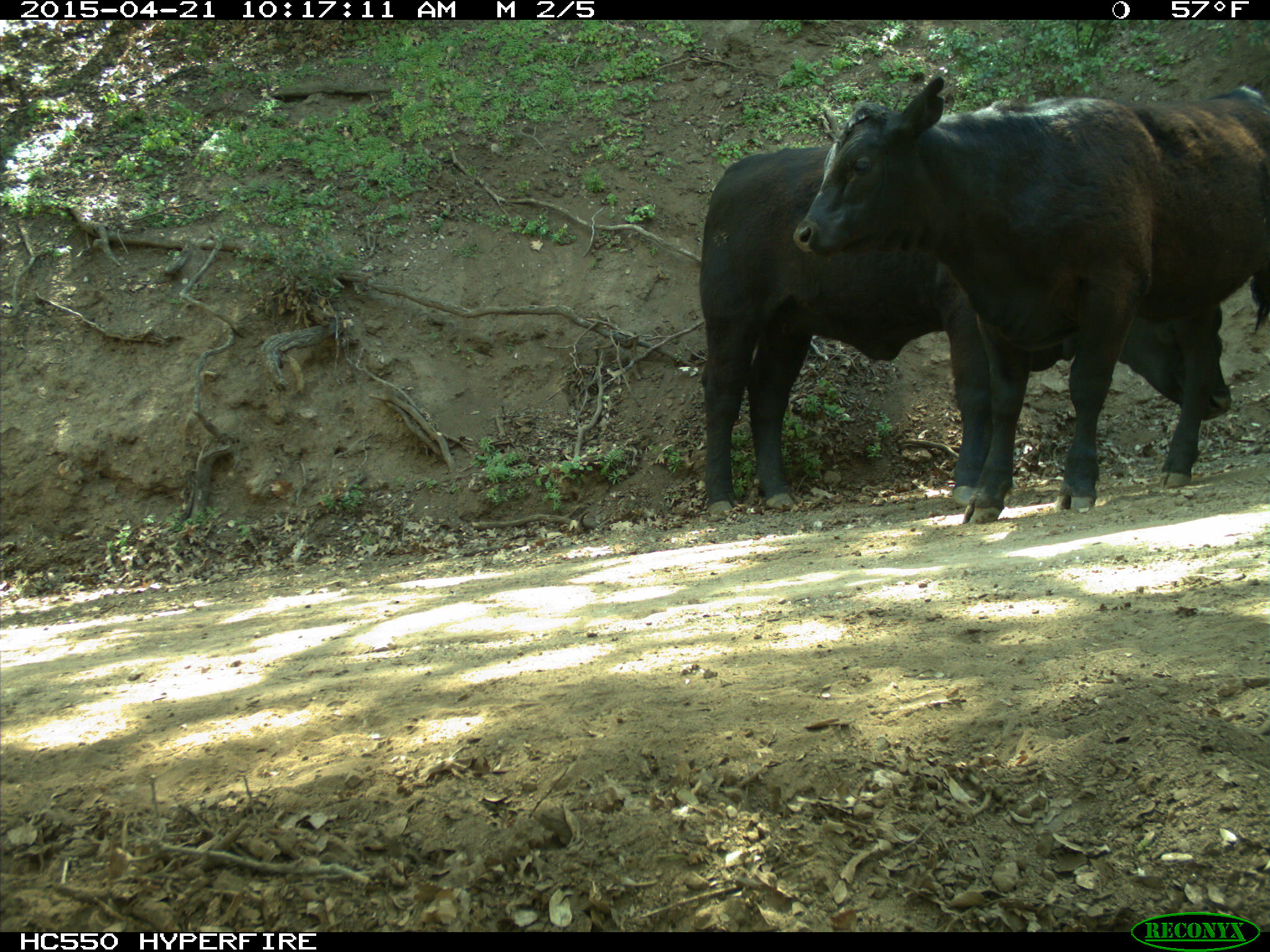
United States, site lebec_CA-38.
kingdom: Animalia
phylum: Chordata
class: Mammalia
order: Artiodactyla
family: Bovidae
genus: Bos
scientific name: Bos taurus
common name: domestic cow